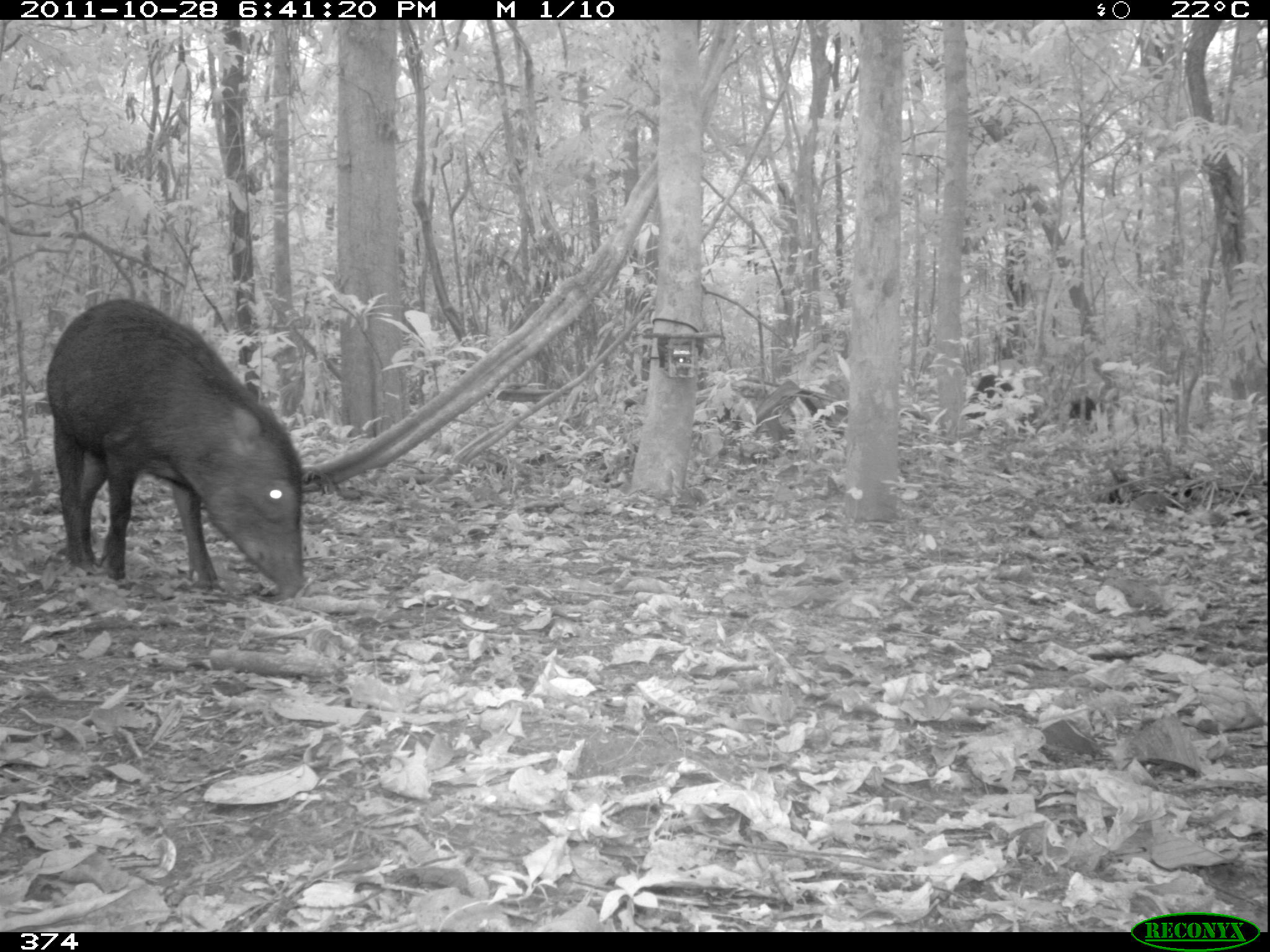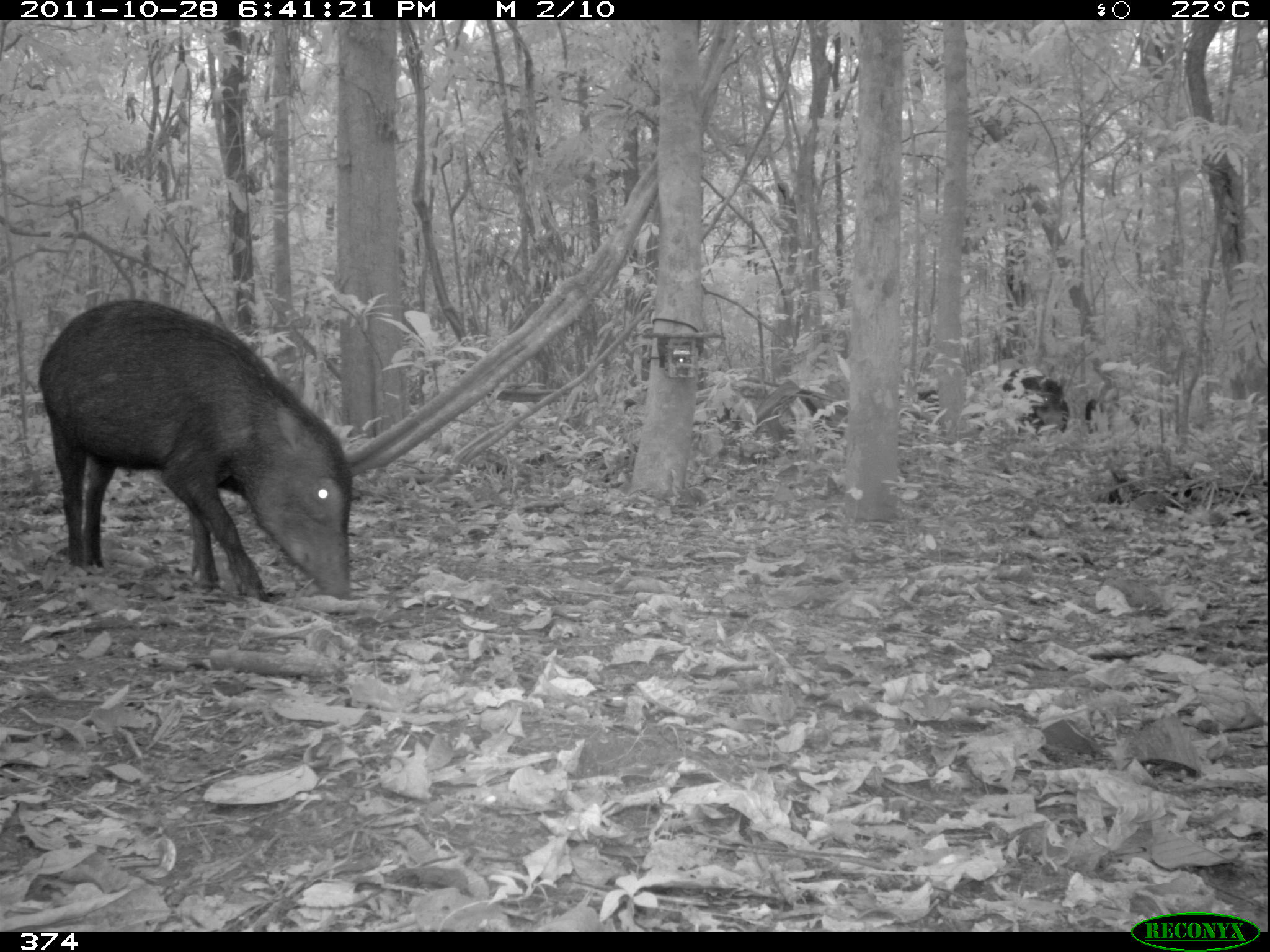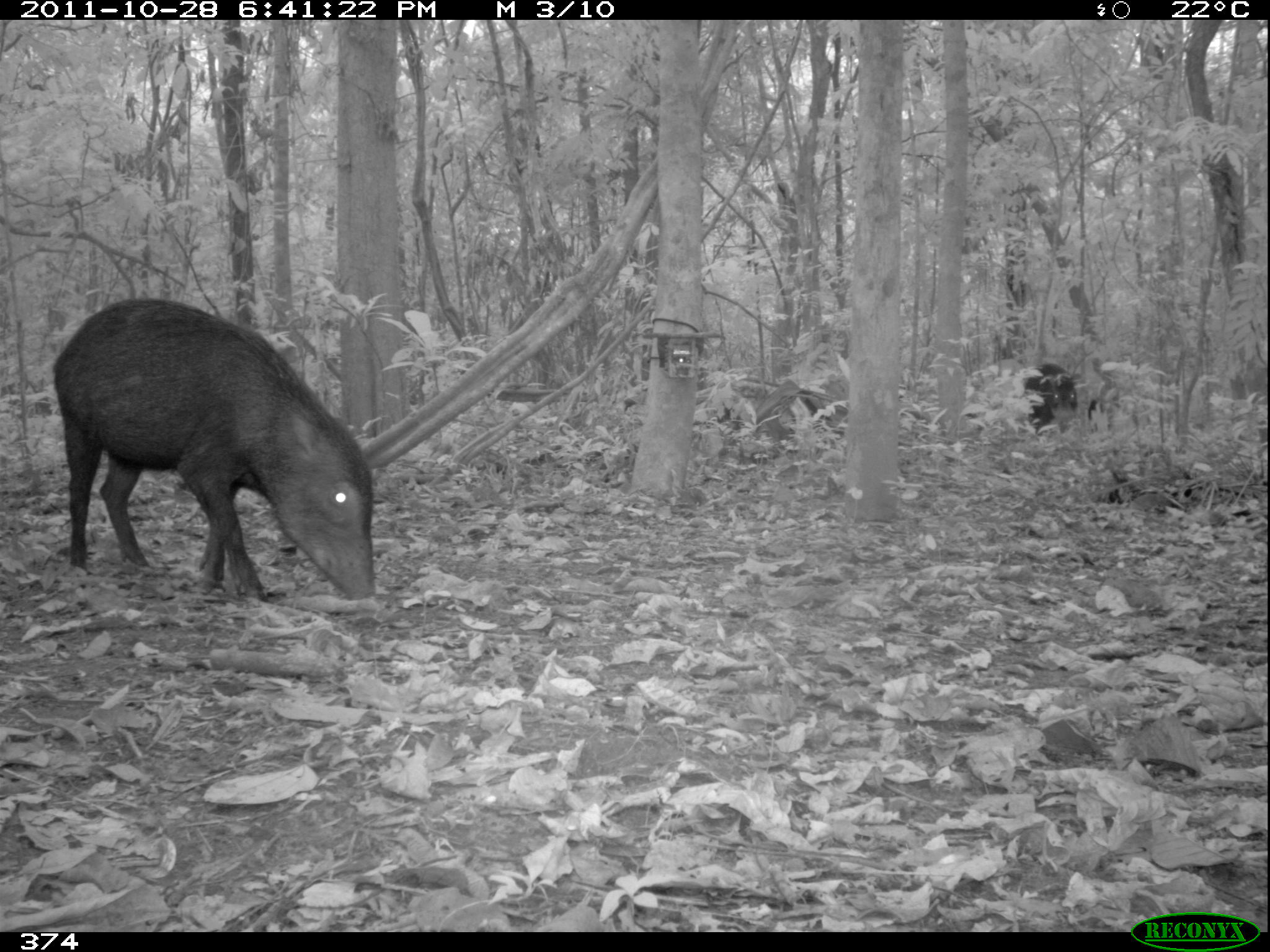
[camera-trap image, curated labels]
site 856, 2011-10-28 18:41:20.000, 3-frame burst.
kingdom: Animalia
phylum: Chordata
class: Mammalia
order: Artiodactyla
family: Tayassuidae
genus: Tayassu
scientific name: Tayassu pecari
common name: white-lipped peccary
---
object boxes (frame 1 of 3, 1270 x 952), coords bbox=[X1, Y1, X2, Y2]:
tayassu pecari: bbox=[45, 297, 305, 599]; bbox=[963, 374, 1039, 431]; bbox=[1067, 396, 1097, 421]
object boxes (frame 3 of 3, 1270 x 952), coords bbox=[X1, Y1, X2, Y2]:
tayassu pecari: bbox=[51, 297, 375, 600]; bbox=[1024, 363, 1078, 435]